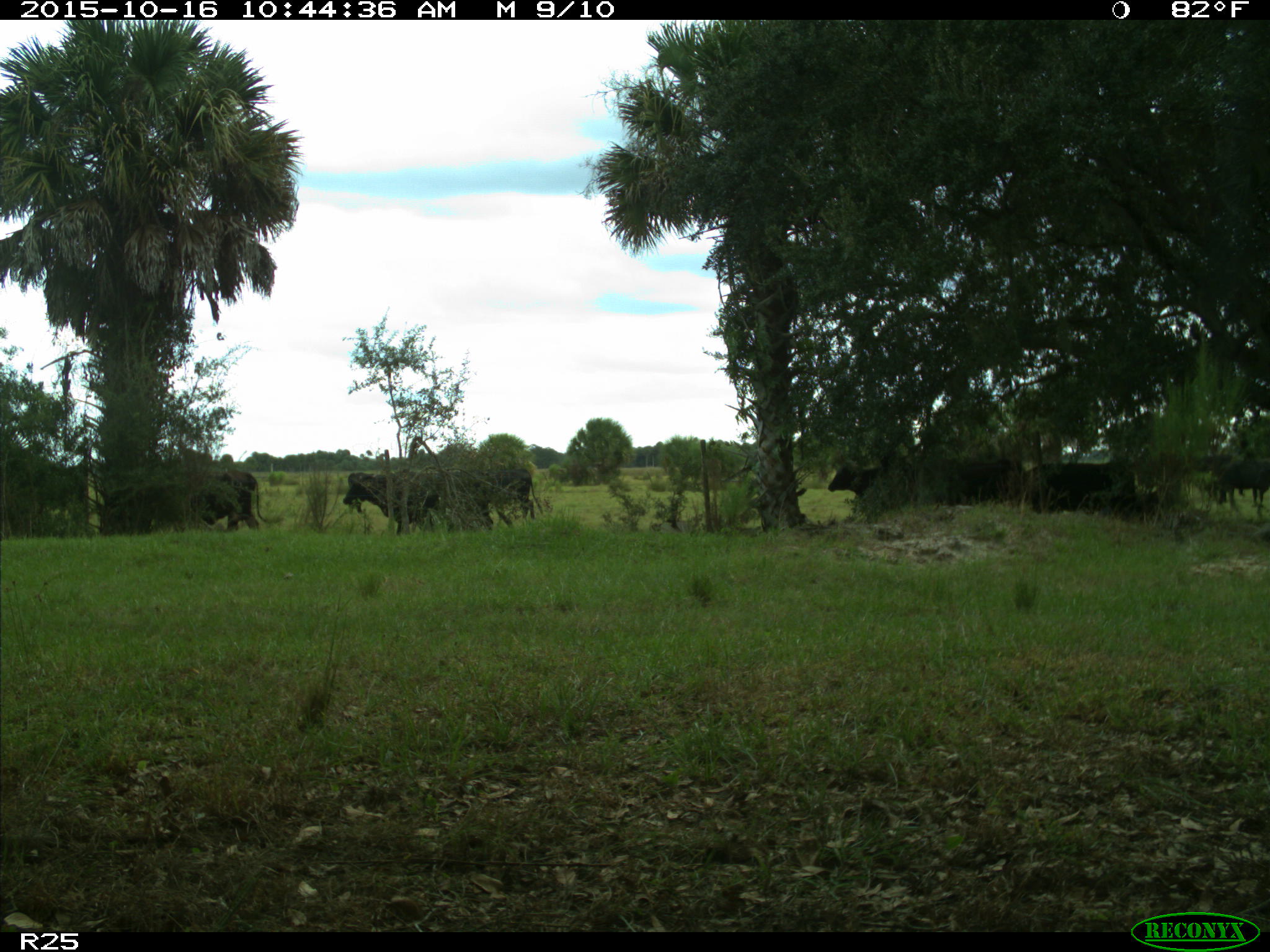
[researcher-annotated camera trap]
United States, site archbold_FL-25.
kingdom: Animalia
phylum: Chordata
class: Mammalia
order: Artiodactyla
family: Bovidae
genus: Bos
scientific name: Bos taurus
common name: domestic cow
Bos taurus (domestic cow).